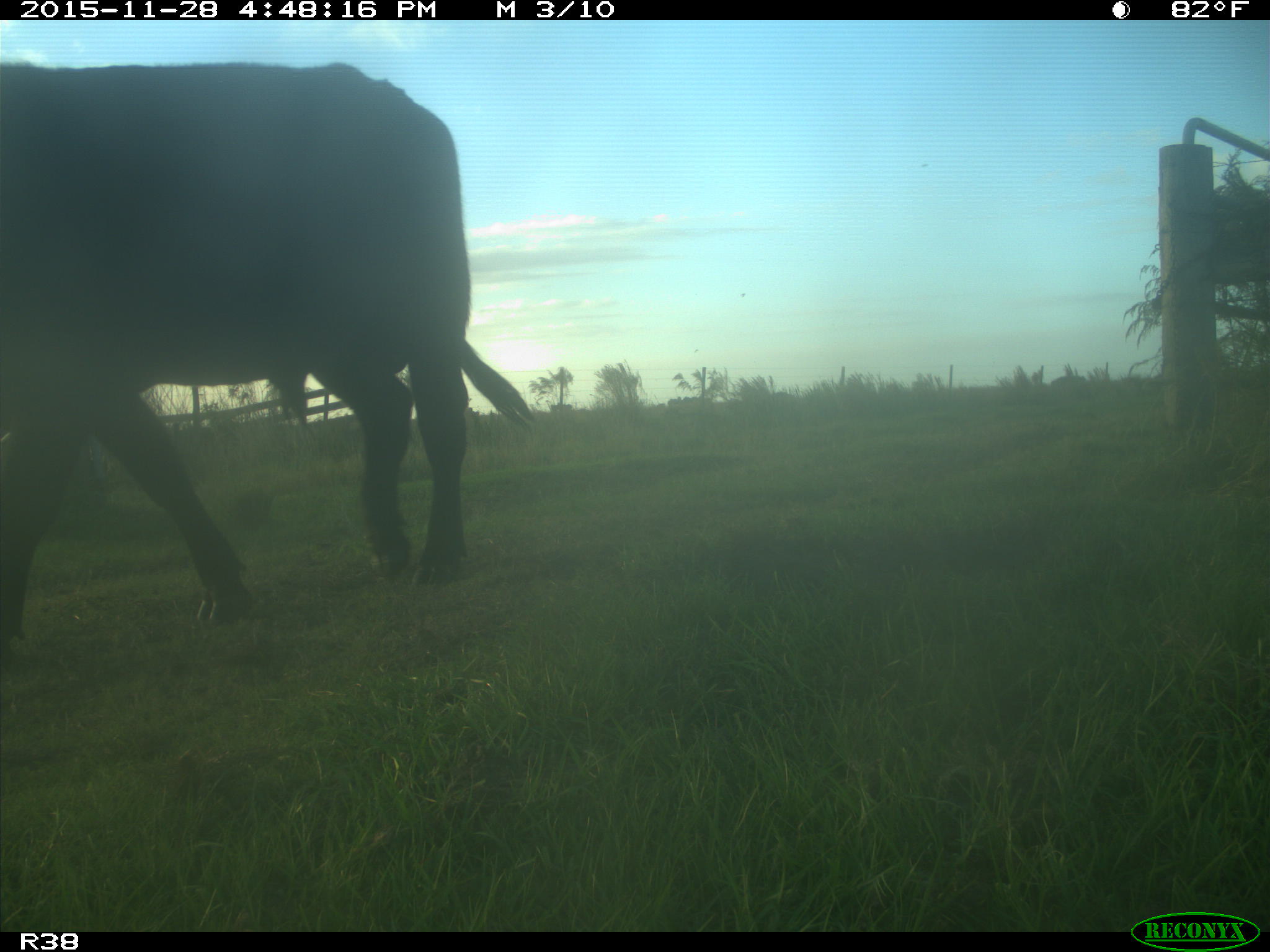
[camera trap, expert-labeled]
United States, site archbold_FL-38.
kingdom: Animalia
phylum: Chordata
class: Mammalia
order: Artiodactyla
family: Bovidae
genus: Bos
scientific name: Bos taurus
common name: domestic cow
Bos taurus (domestic cow).